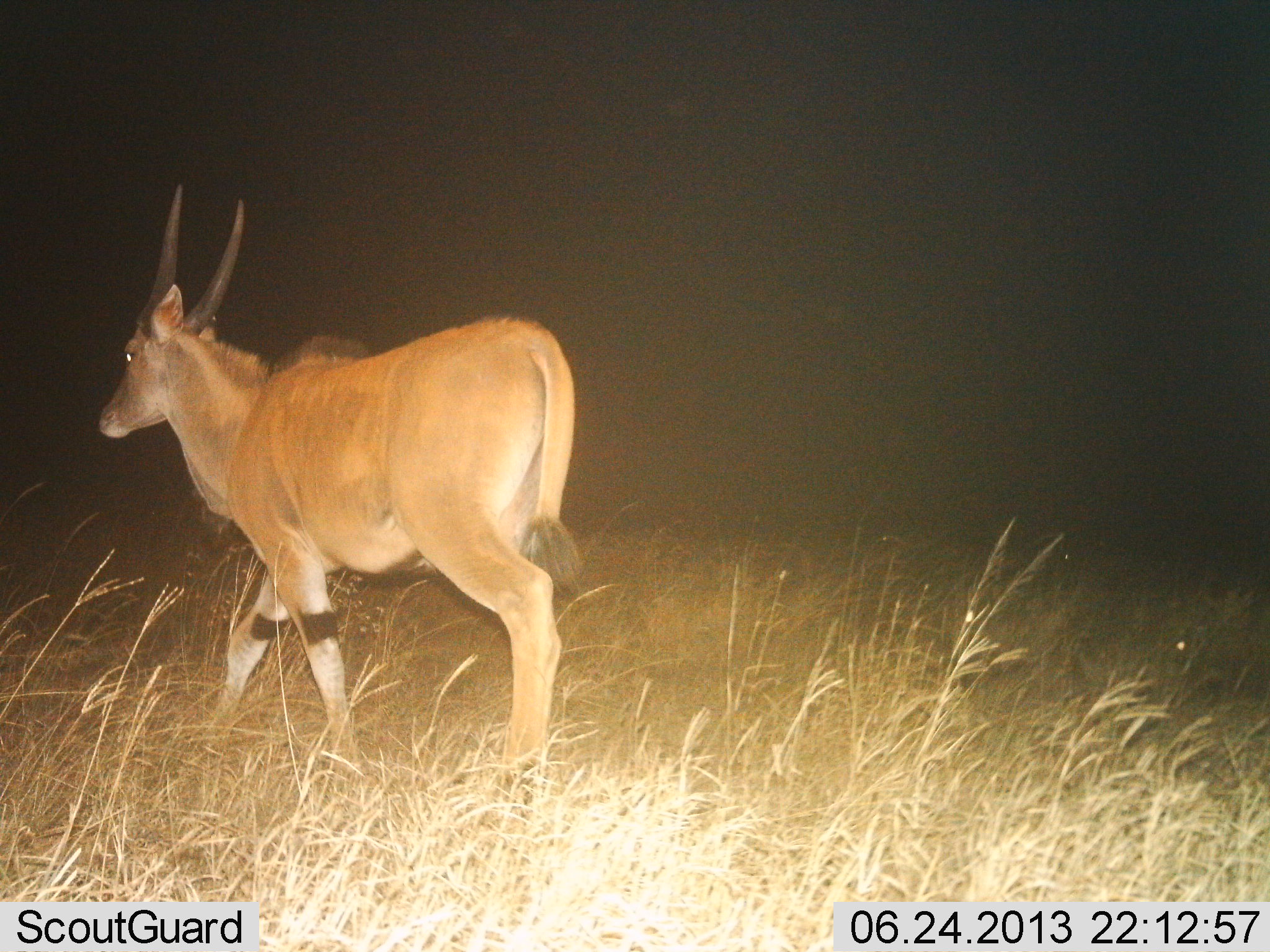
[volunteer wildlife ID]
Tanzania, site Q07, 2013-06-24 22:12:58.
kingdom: Animalia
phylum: Chordata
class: Mammalia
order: Artiodactyla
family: Bovidae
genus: Tragelaphus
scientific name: Tragelaphus oryx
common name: eland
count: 1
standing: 6%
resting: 0%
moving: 94%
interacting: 0%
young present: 0%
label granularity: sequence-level